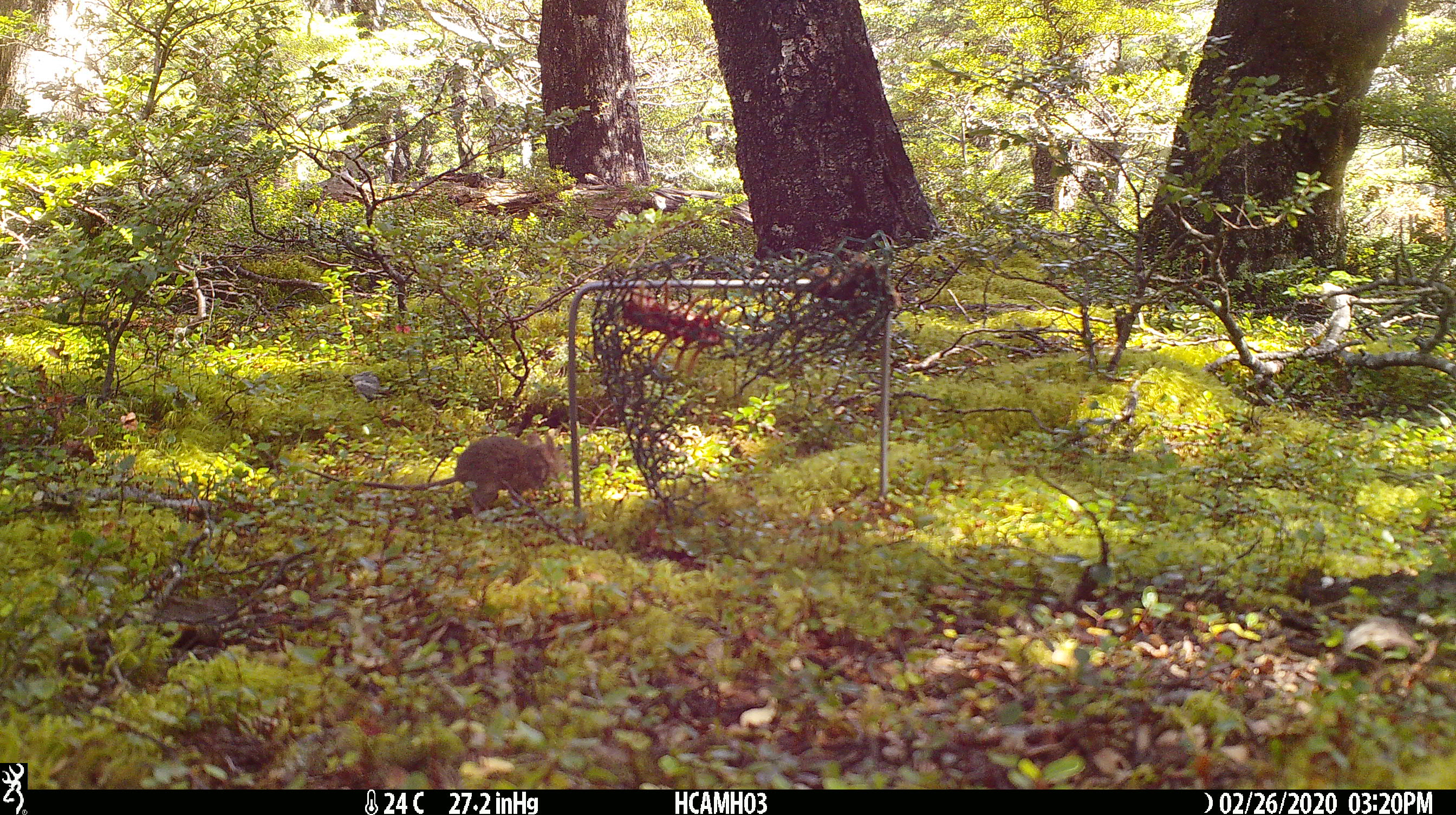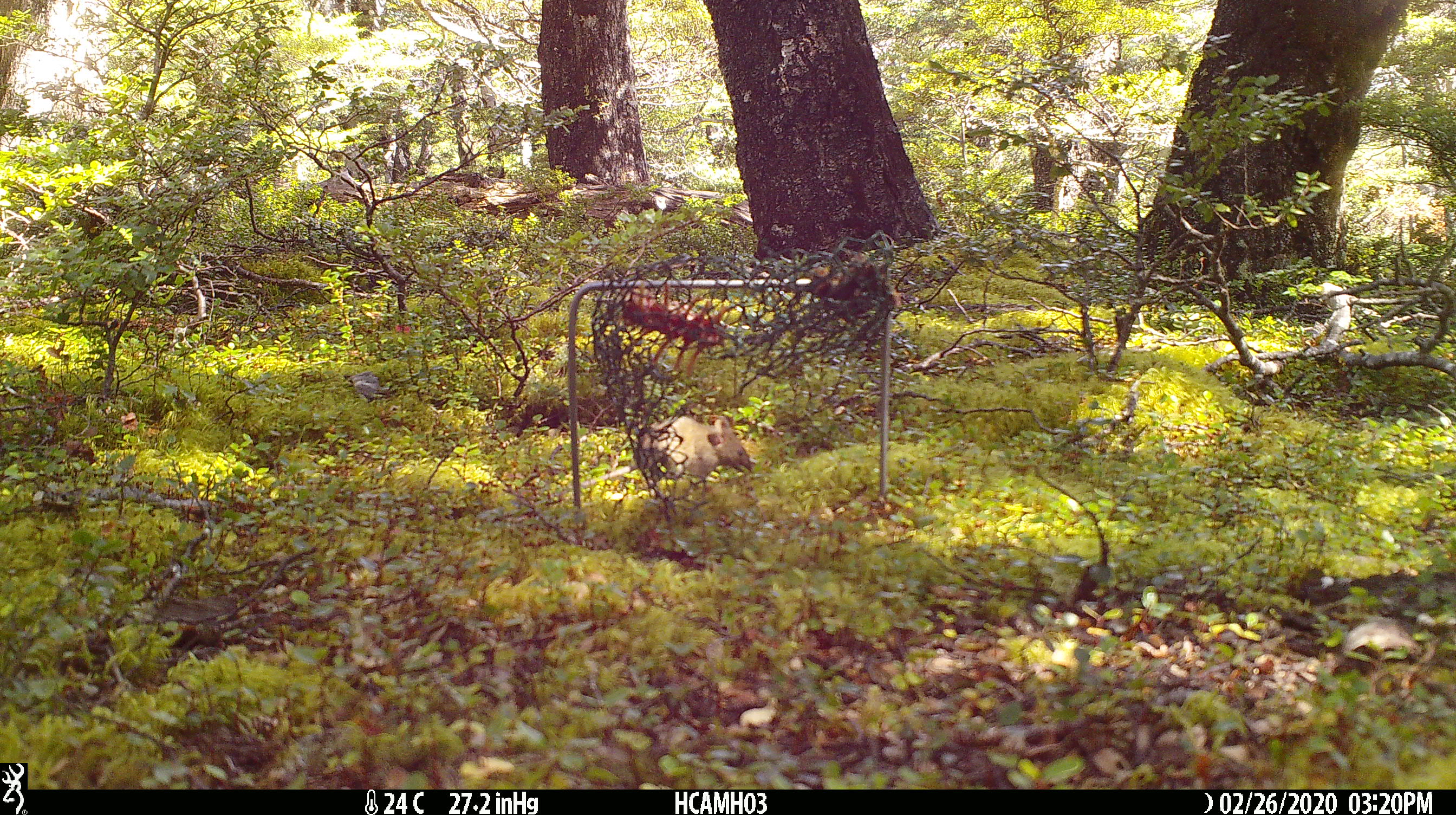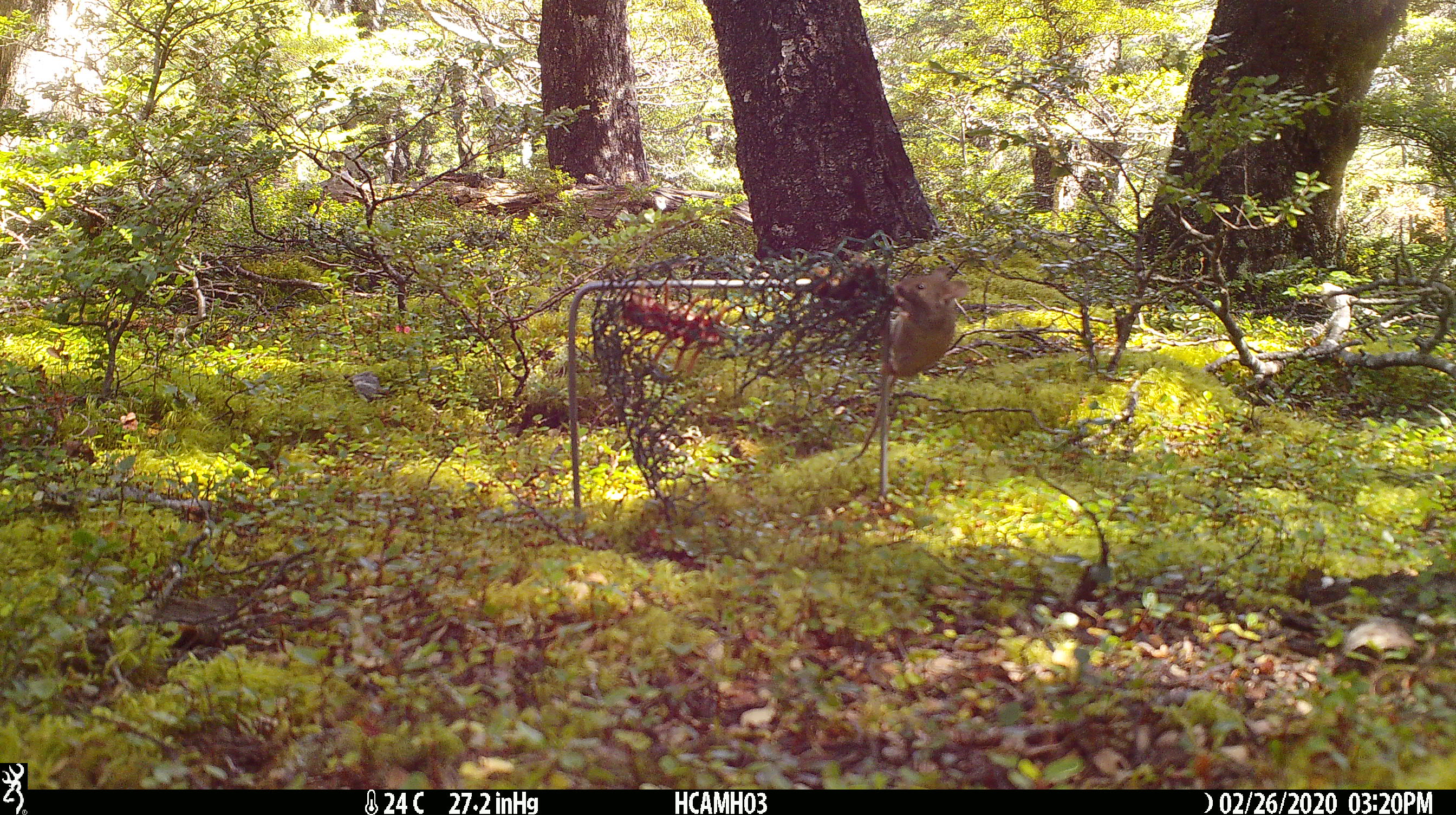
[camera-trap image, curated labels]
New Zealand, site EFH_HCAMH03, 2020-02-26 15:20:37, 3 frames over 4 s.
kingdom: Animalia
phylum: Chordata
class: Mammalia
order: Rodentia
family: Muridae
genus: Mus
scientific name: Mus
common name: mouse